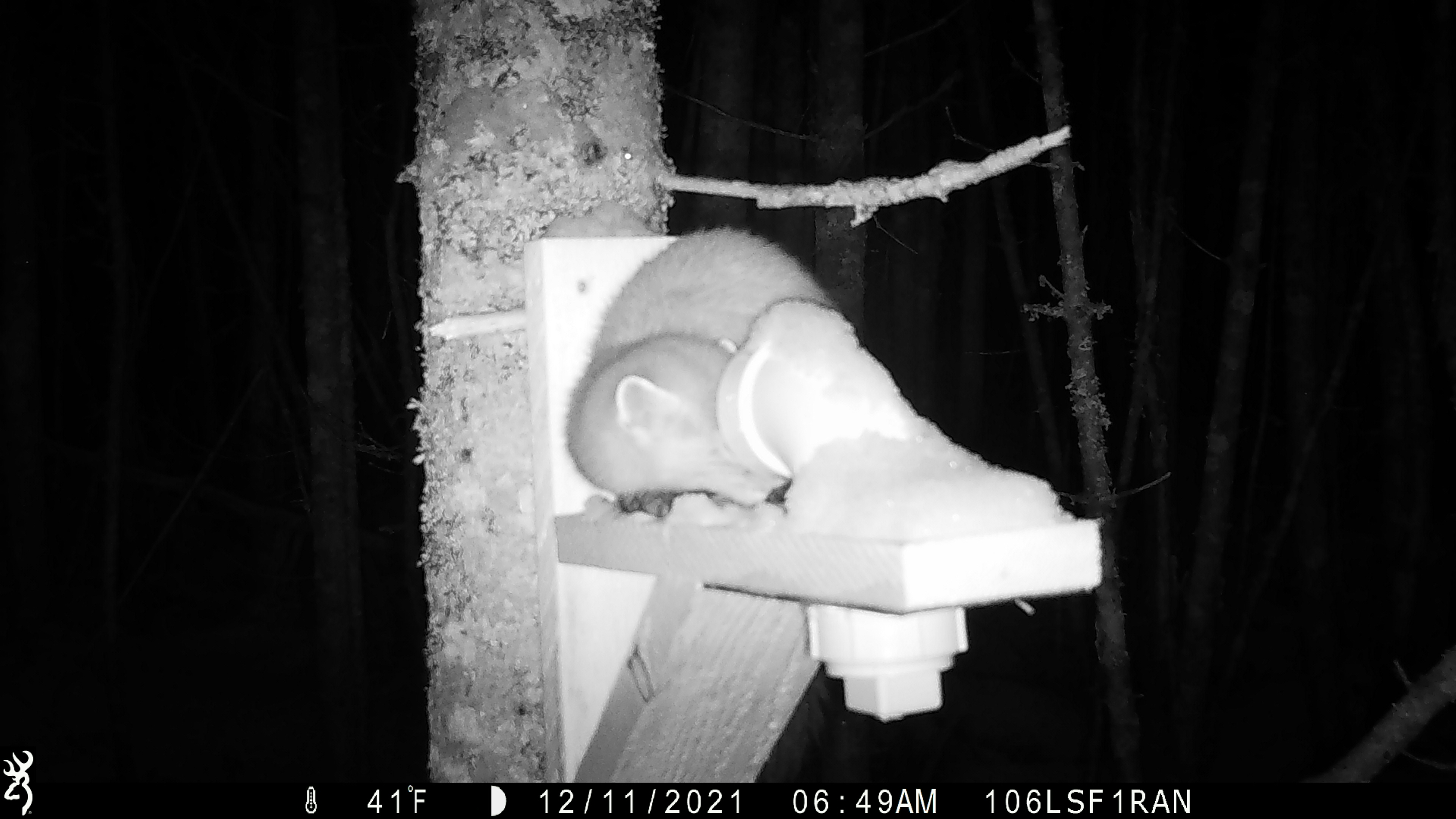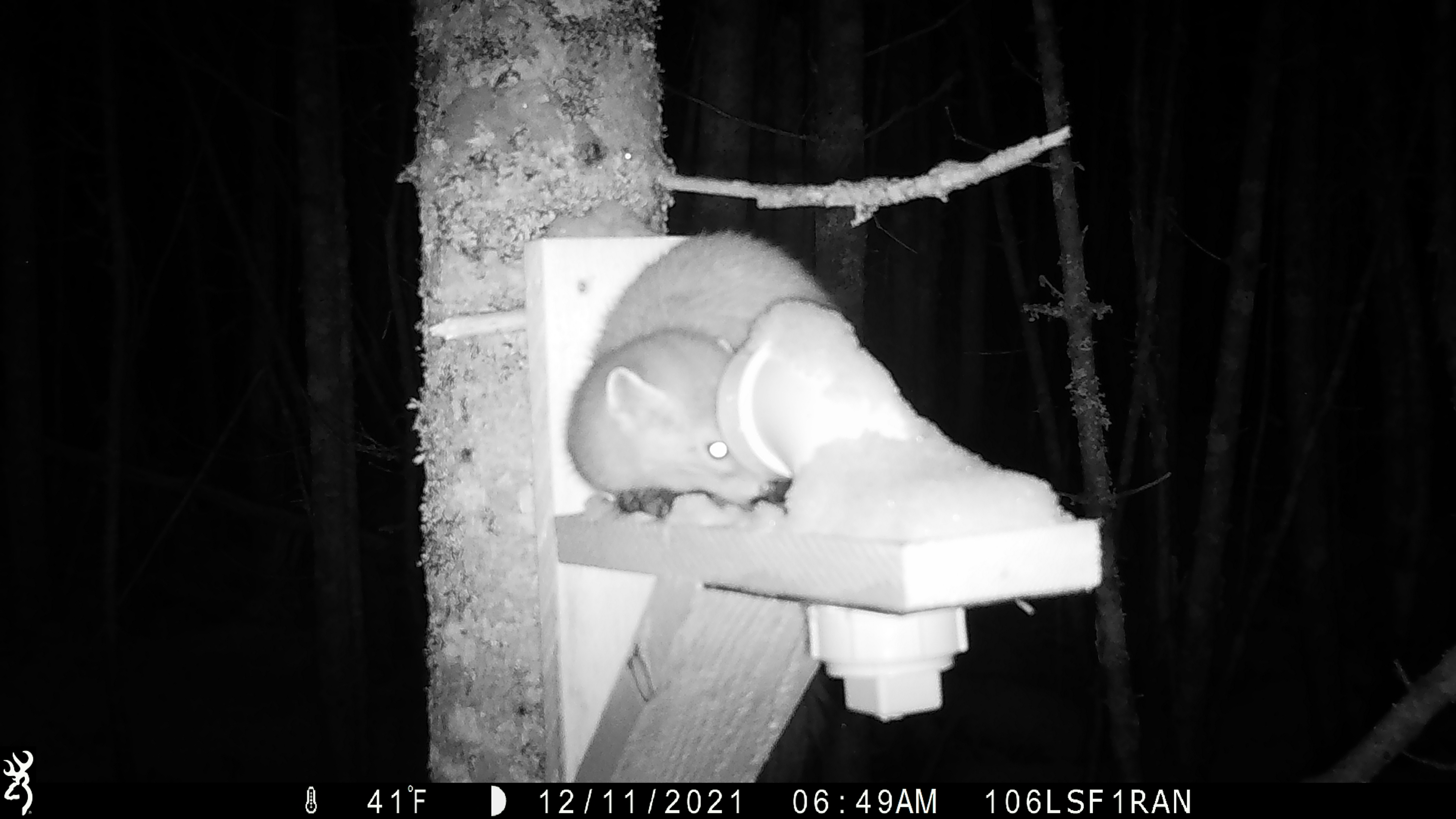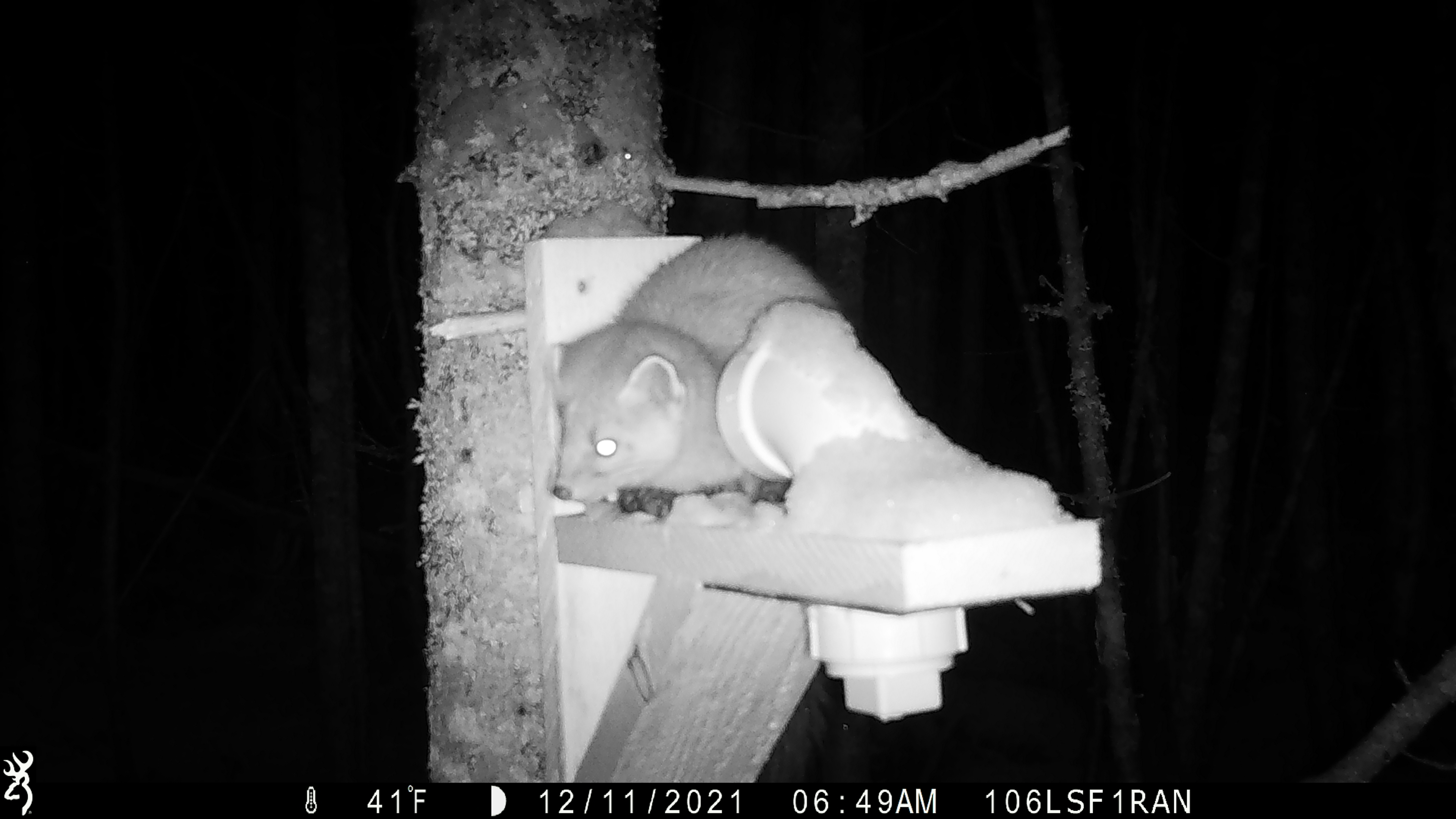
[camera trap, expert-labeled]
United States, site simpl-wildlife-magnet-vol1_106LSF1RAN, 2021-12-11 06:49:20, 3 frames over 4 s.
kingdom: Animalia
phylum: Chordata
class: Mammalia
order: Carnivora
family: Mustelidae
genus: Martes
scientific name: Martes americana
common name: american marten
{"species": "american marten (Martes americana)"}